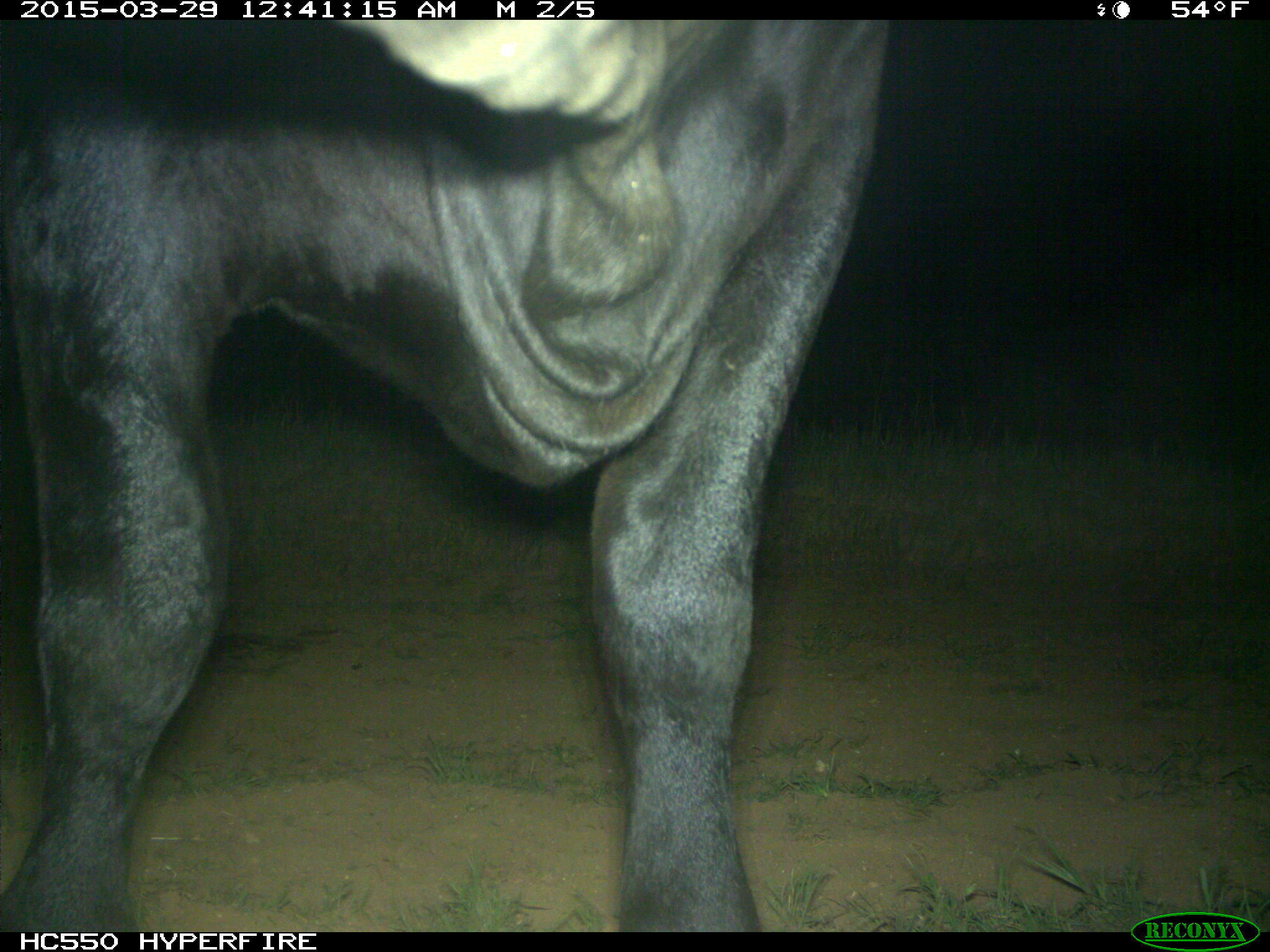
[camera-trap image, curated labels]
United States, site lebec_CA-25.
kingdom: Animalia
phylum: Chordata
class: Mammalia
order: Artiodactyla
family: Bovidae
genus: Bos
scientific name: Bos taurus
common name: domestic cow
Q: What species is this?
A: Bos taurus (domestic cow).